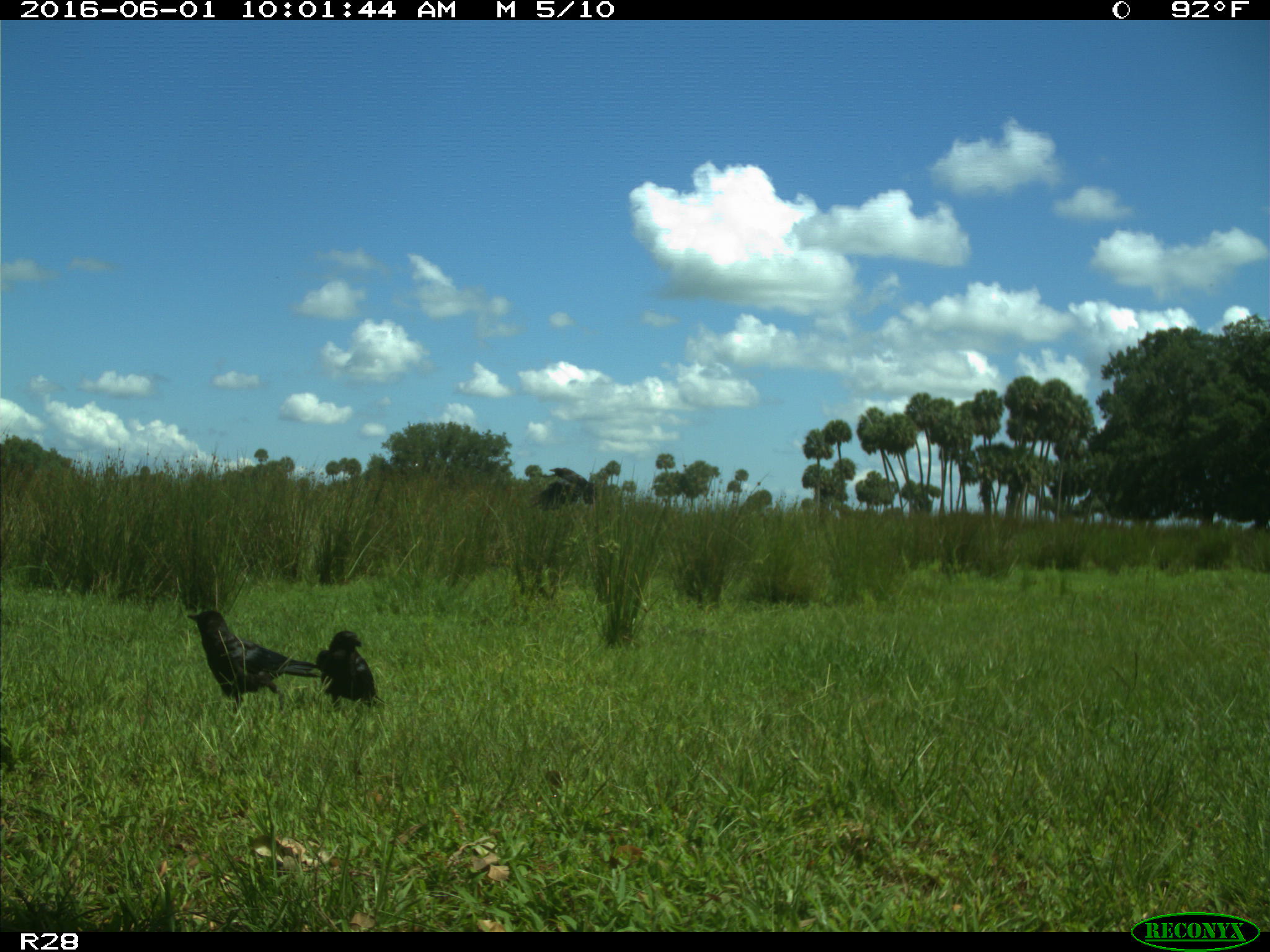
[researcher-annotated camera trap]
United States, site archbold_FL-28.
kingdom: Animalia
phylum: Chordata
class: Aves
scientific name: Aves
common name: birds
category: unidentified bird